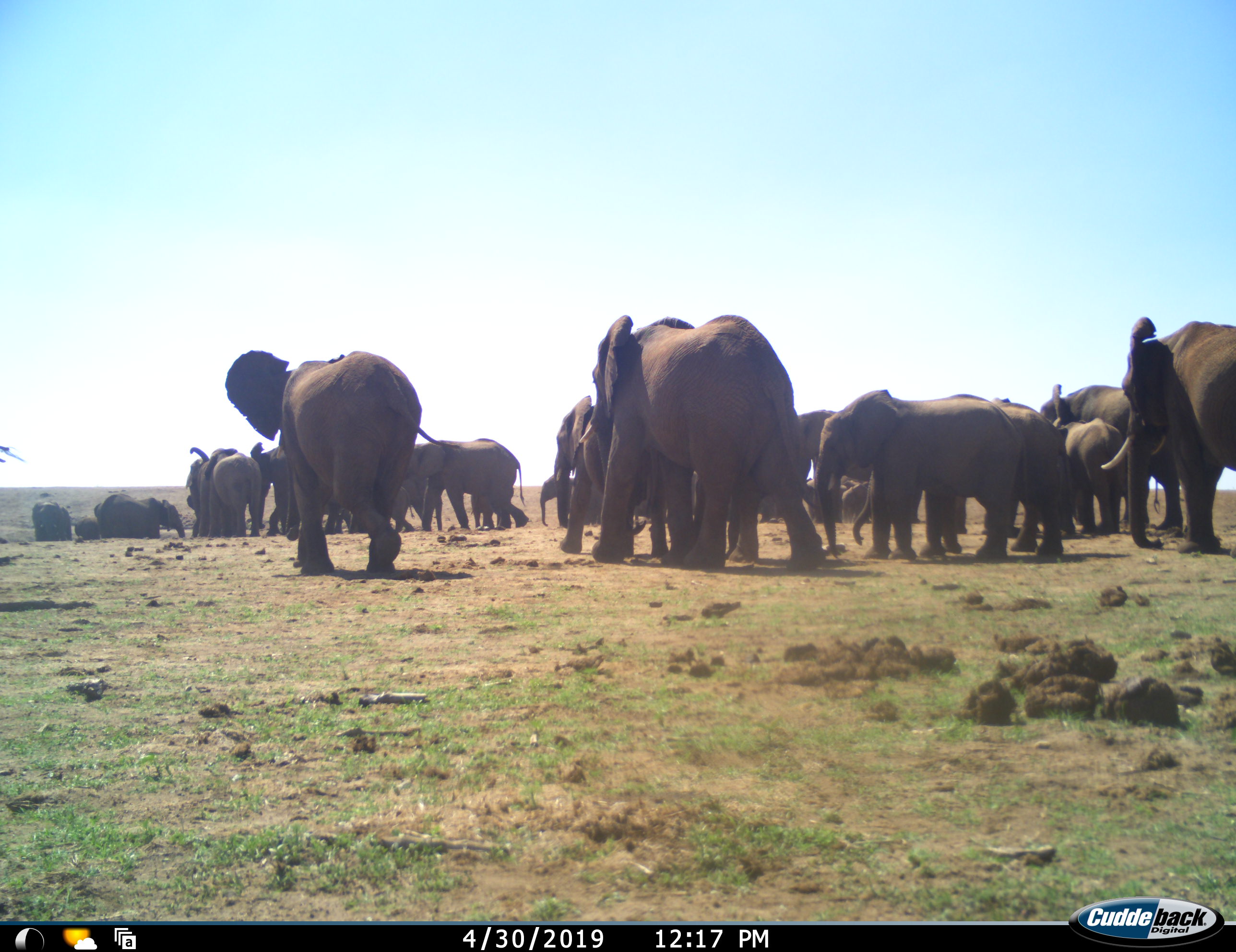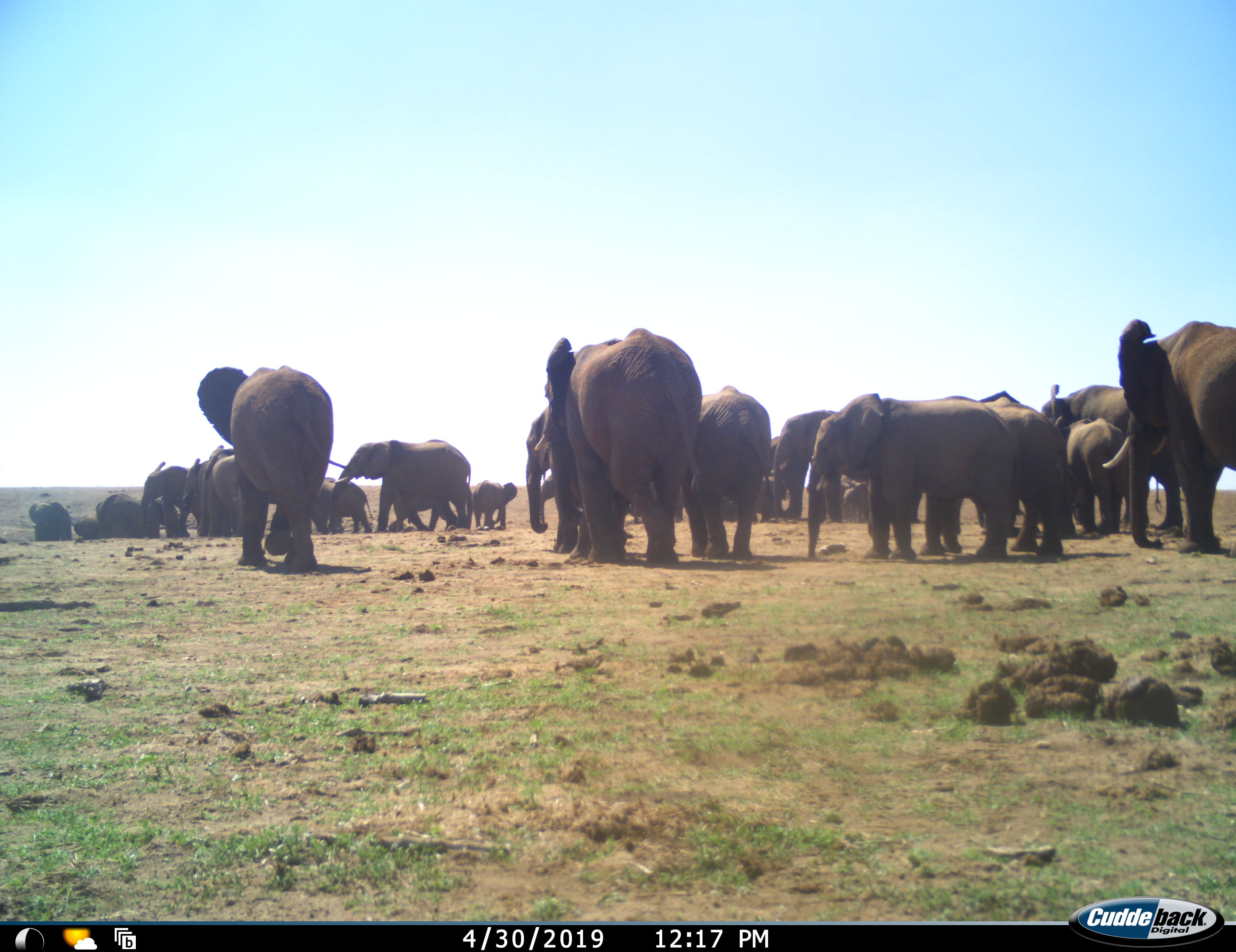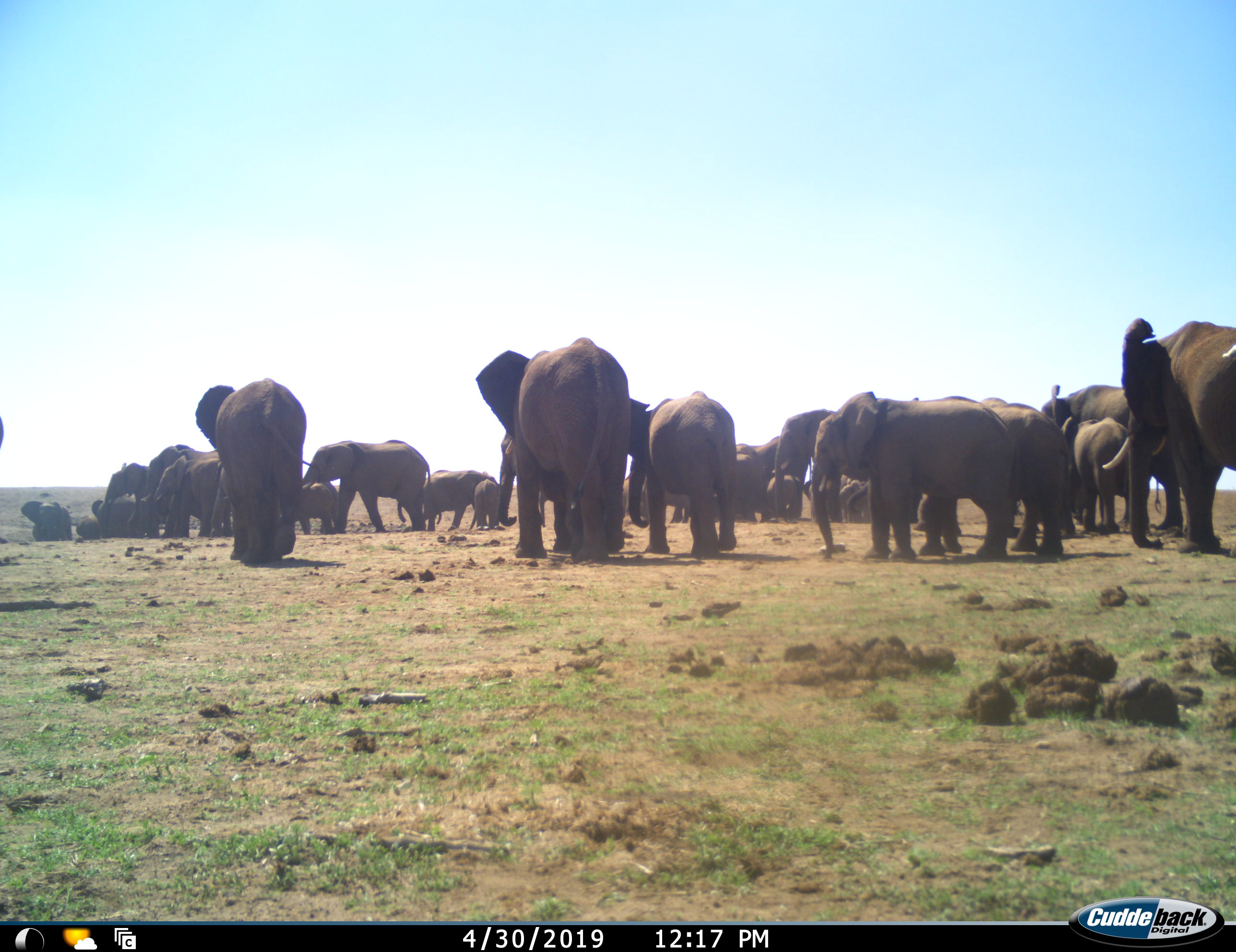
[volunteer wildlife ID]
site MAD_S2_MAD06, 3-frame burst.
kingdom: Animalia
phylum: Chordata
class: Mammalia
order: Proboscidea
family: Elephantidae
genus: Loxodonta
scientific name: Loxodonta africana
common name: african bush elephant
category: elephant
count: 11-50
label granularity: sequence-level